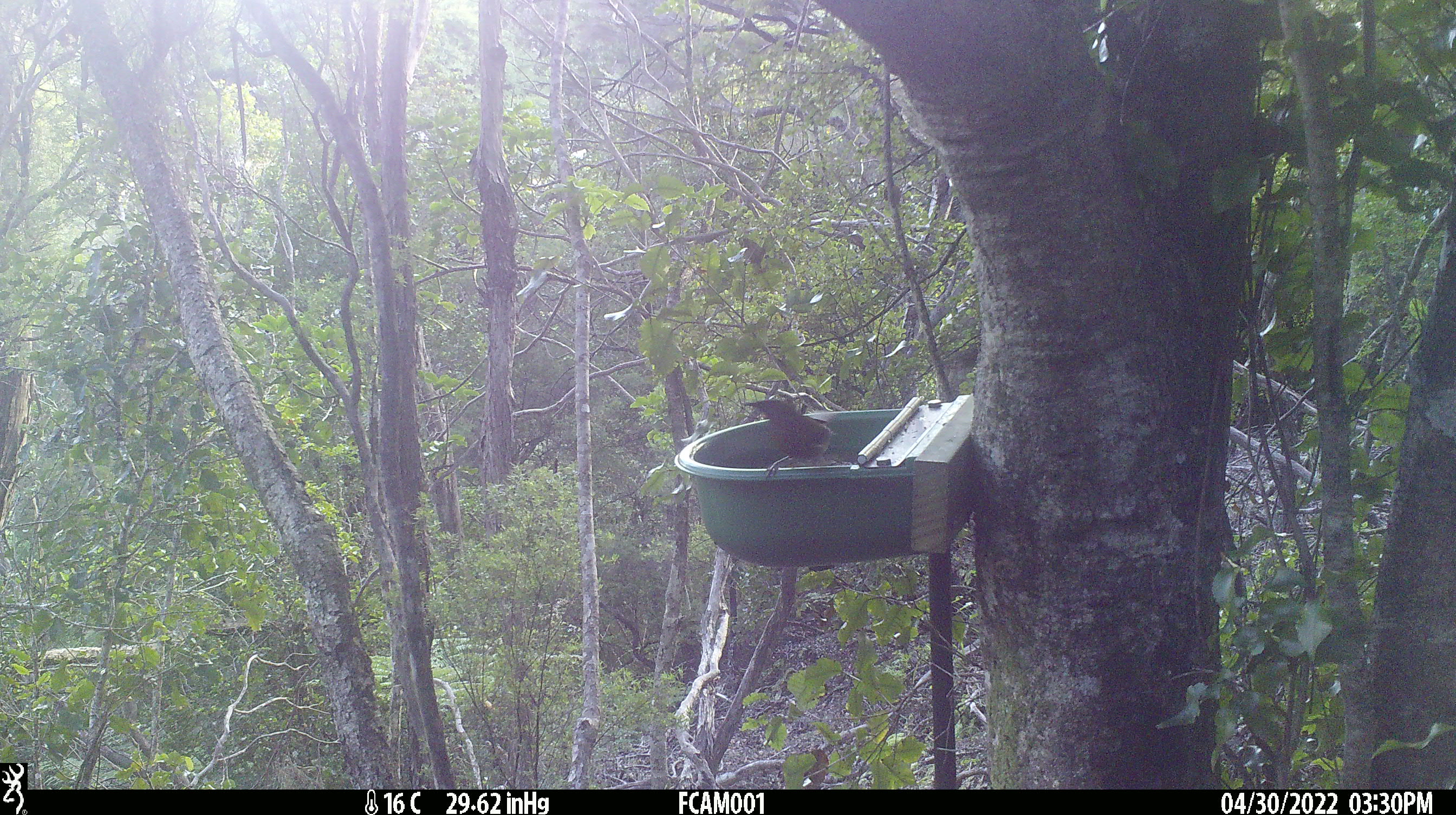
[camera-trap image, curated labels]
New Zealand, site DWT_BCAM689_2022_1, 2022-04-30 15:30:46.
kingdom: Animalia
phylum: Chordata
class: Aves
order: Passeriformes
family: Meliphagidae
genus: Anthornis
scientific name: Anthornis melanura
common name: new zealand bellbird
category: bellbird